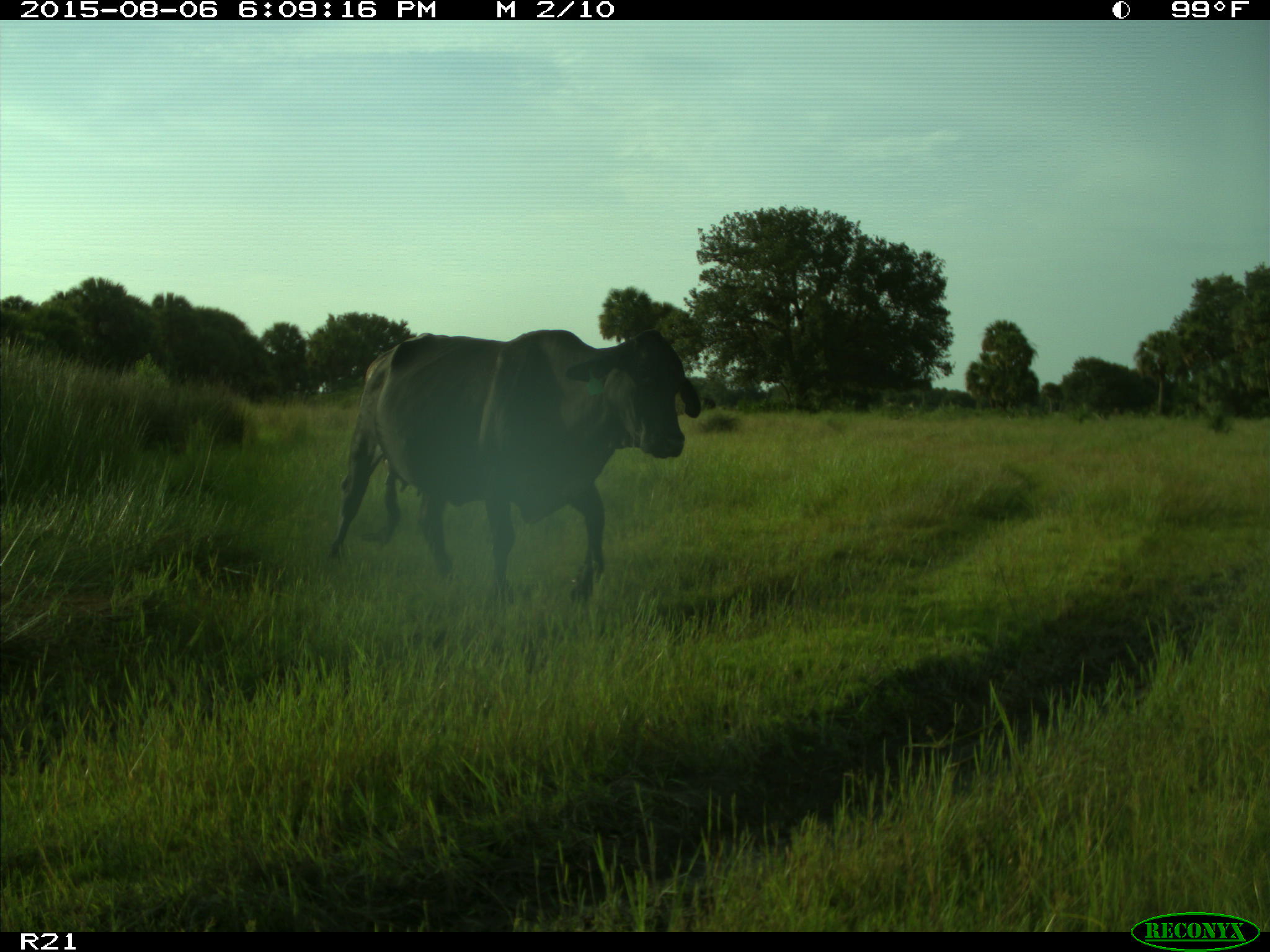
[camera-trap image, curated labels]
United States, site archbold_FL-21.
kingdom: Animalia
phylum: Chordata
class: Mammalia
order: Artiodactyla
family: Bovidae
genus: Bos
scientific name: Bos taurus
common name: domestic cow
Bos taurus (domestic cow).